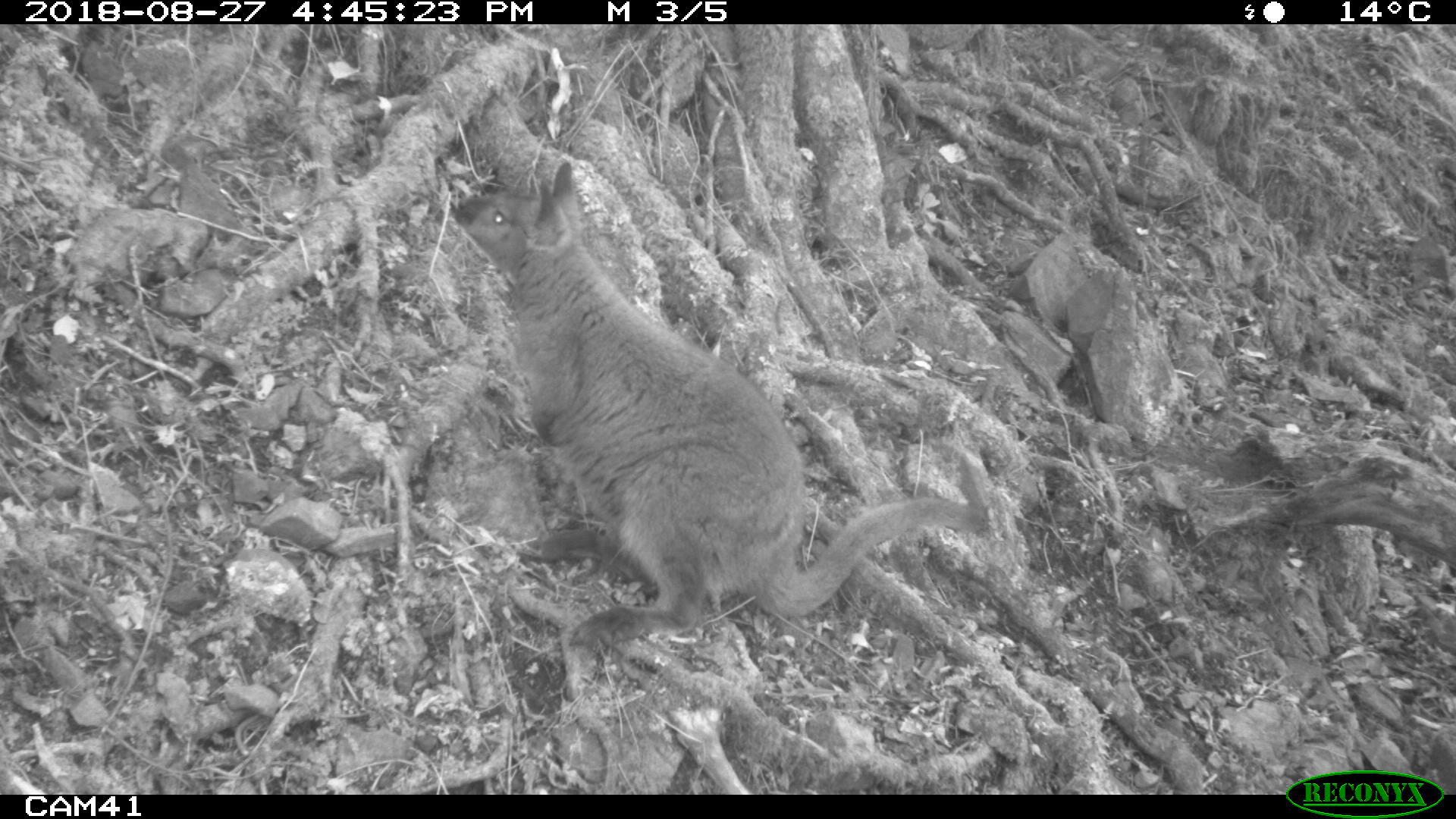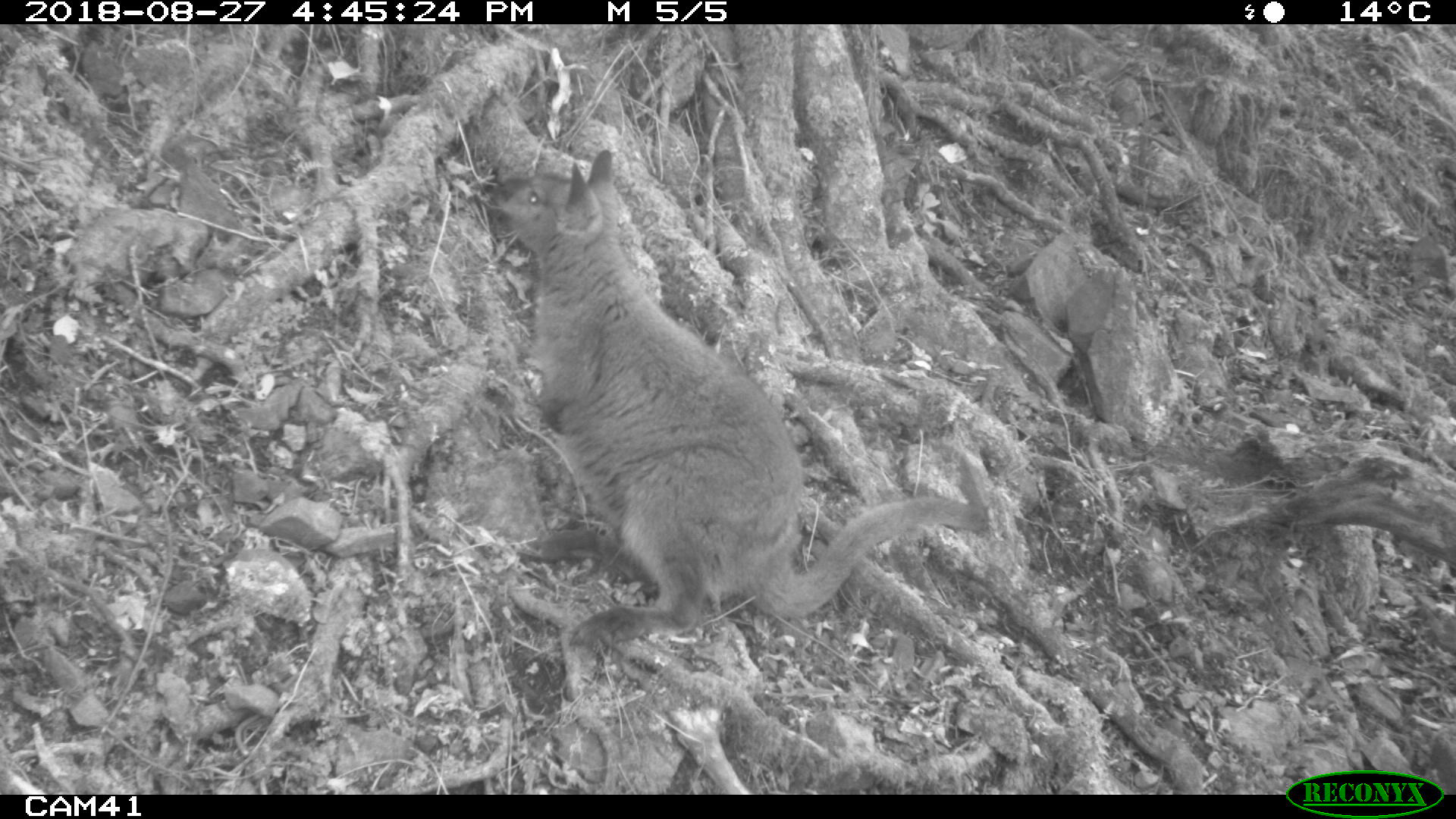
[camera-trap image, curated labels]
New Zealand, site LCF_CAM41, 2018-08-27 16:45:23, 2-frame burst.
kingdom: Animalia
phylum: Chordata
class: Mammalia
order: Diprotodontia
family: Macropodidae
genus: Notamacropus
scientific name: Notamacropus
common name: wallaby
Wallaby (Notamacropus).